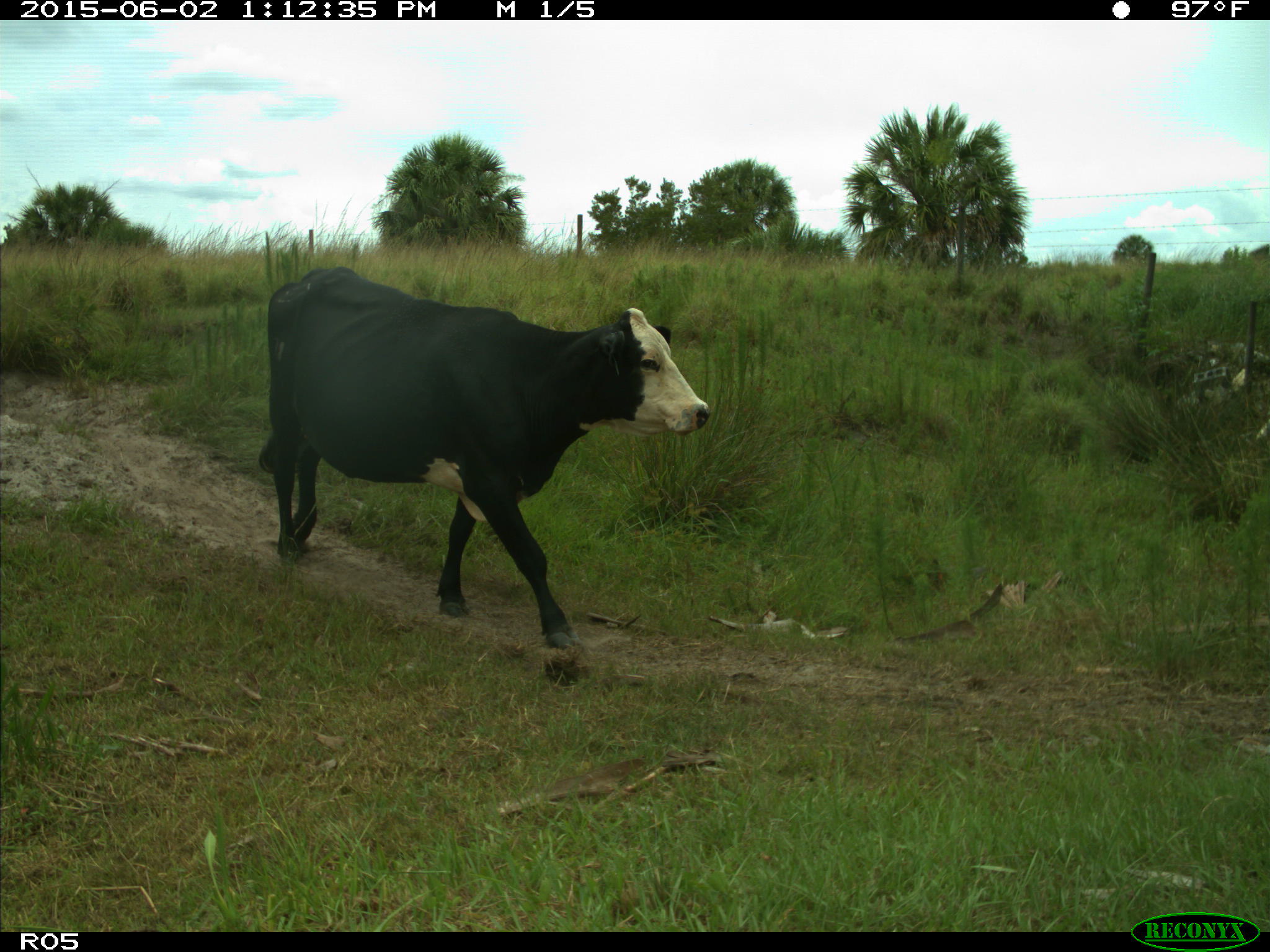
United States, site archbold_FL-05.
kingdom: Animalia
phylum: Chordata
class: Mammalia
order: Artiodactyla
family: Bovidae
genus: Bos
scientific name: Bos taurus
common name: domestic cow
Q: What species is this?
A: Bos taurus (domestic cow).